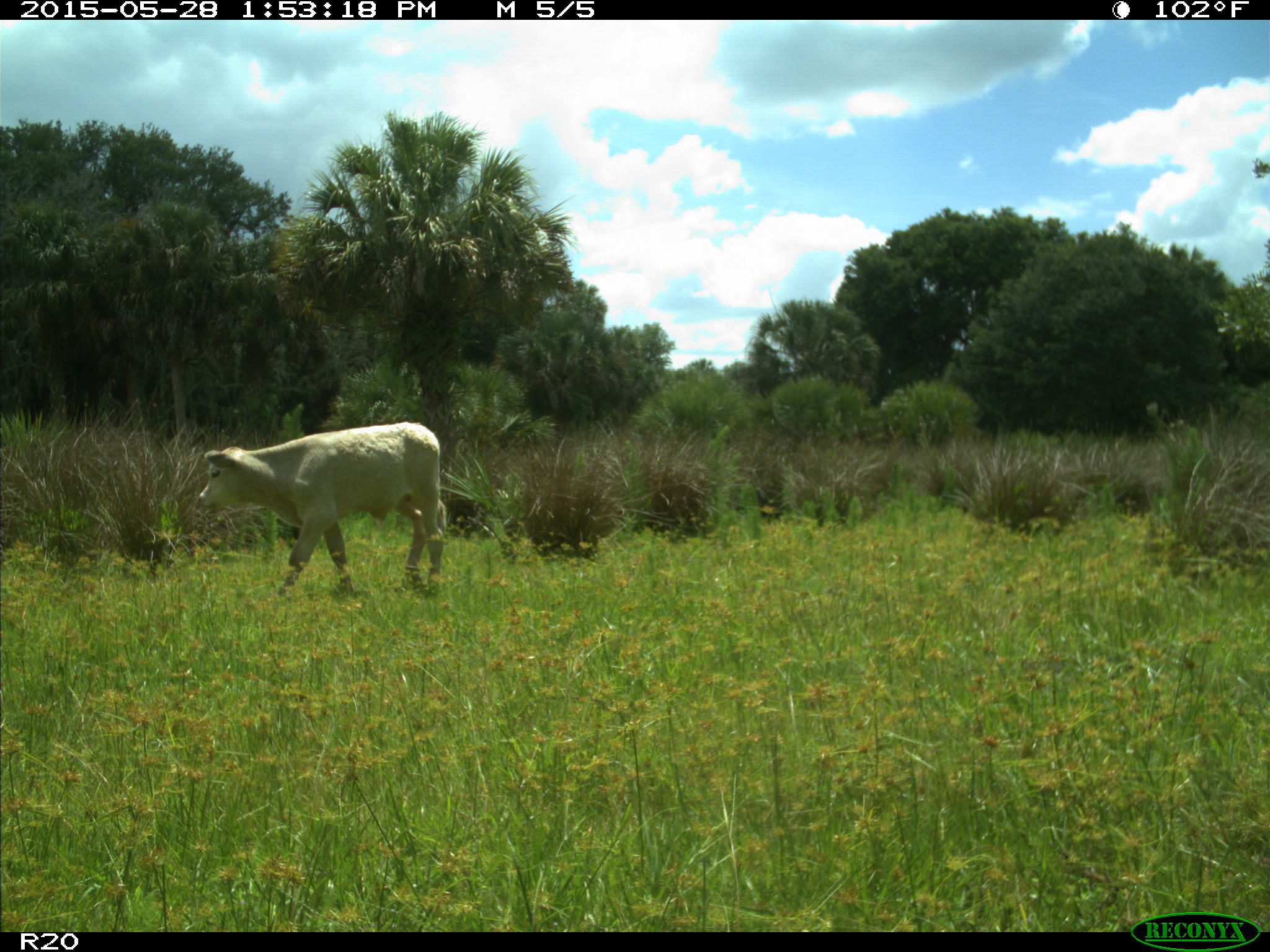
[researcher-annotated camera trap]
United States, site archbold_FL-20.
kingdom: Animalia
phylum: Chordata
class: Mammalia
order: Artiodactyla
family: Bovidae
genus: Bos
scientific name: Bos taurus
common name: domestic cow